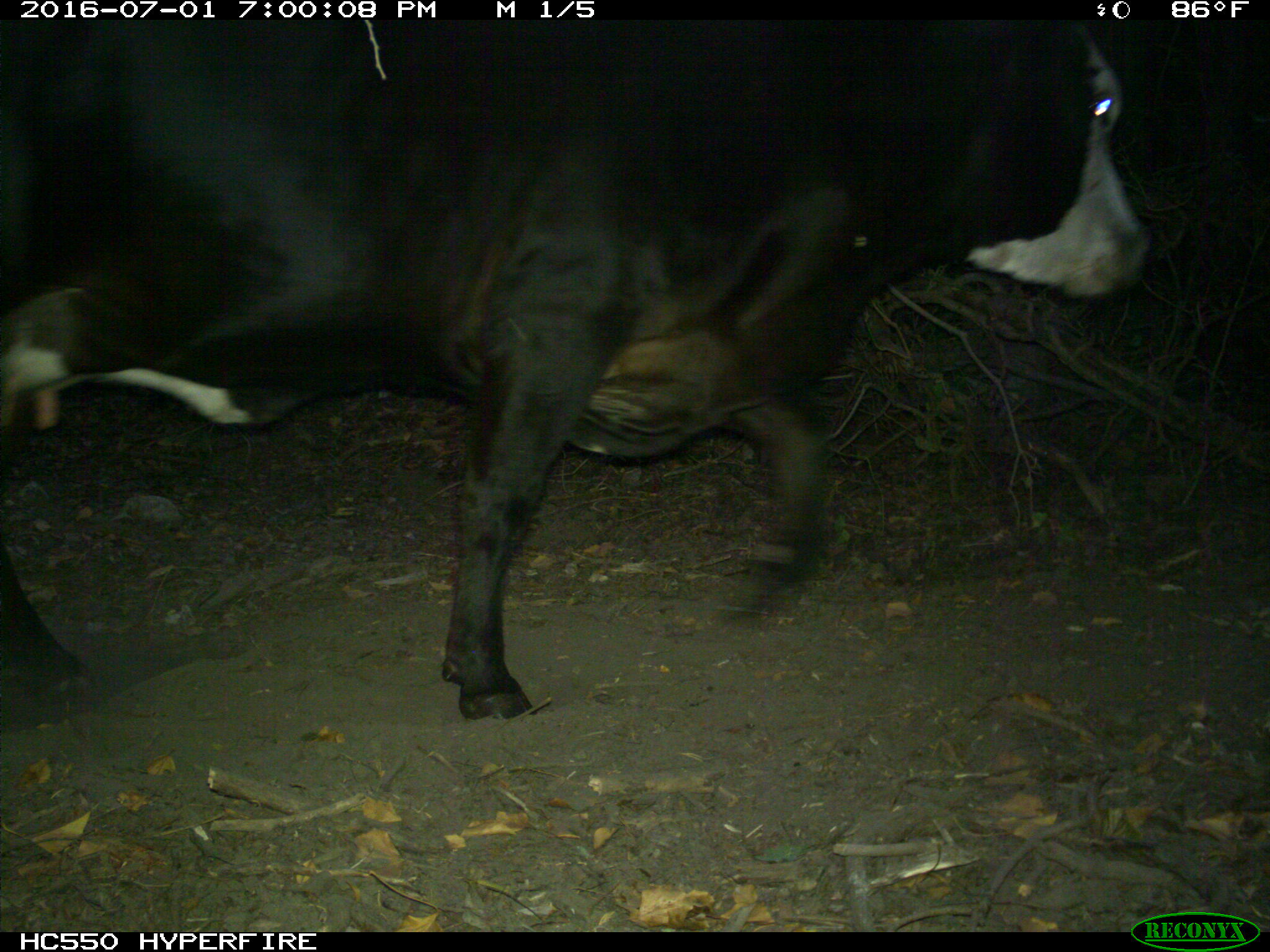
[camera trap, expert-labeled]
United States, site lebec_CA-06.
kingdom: Animalia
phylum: Chordata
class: Mammalia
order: Artiodactyla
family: Bovidae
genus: Bos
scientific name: Bos taurus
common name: domestic cow